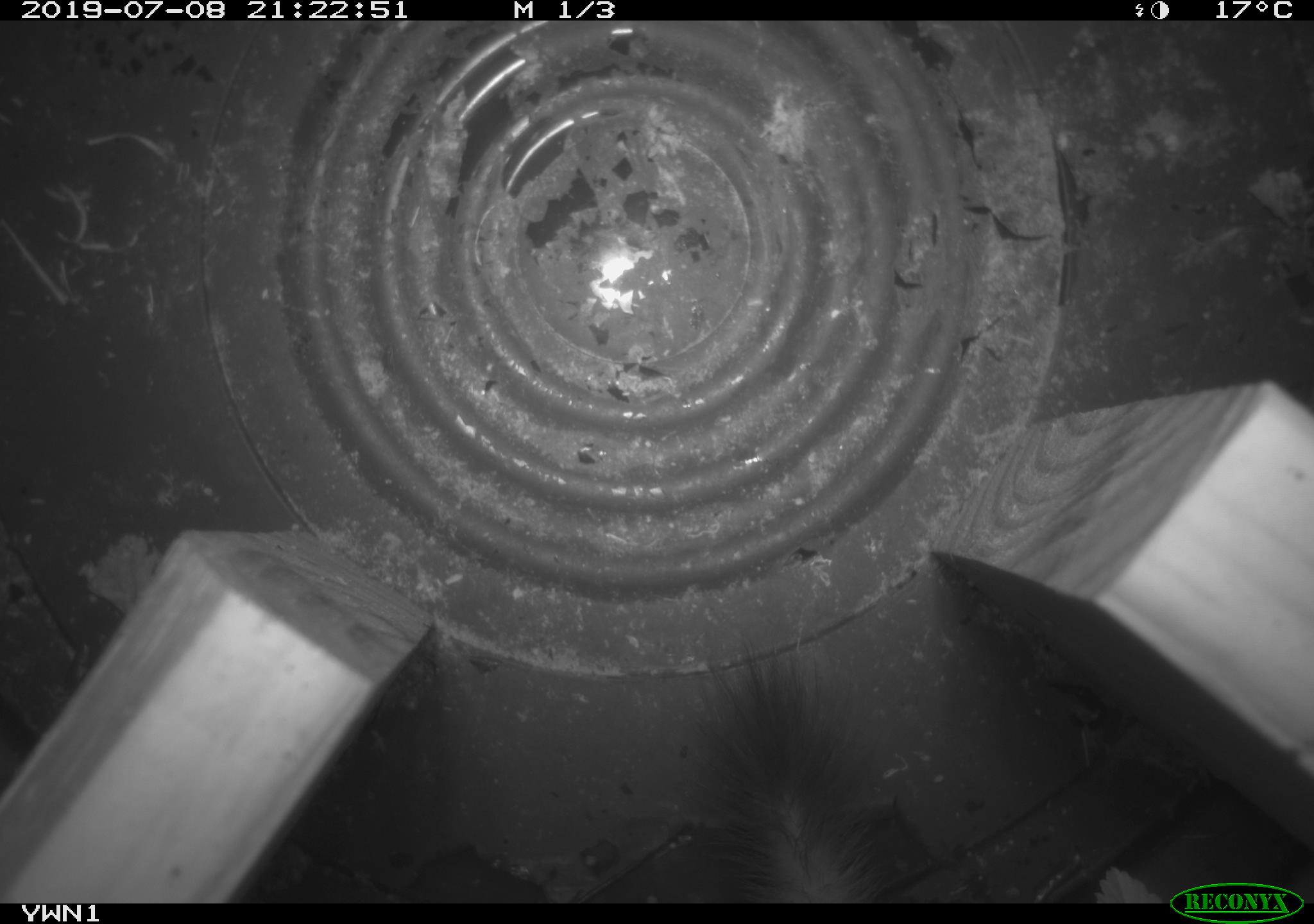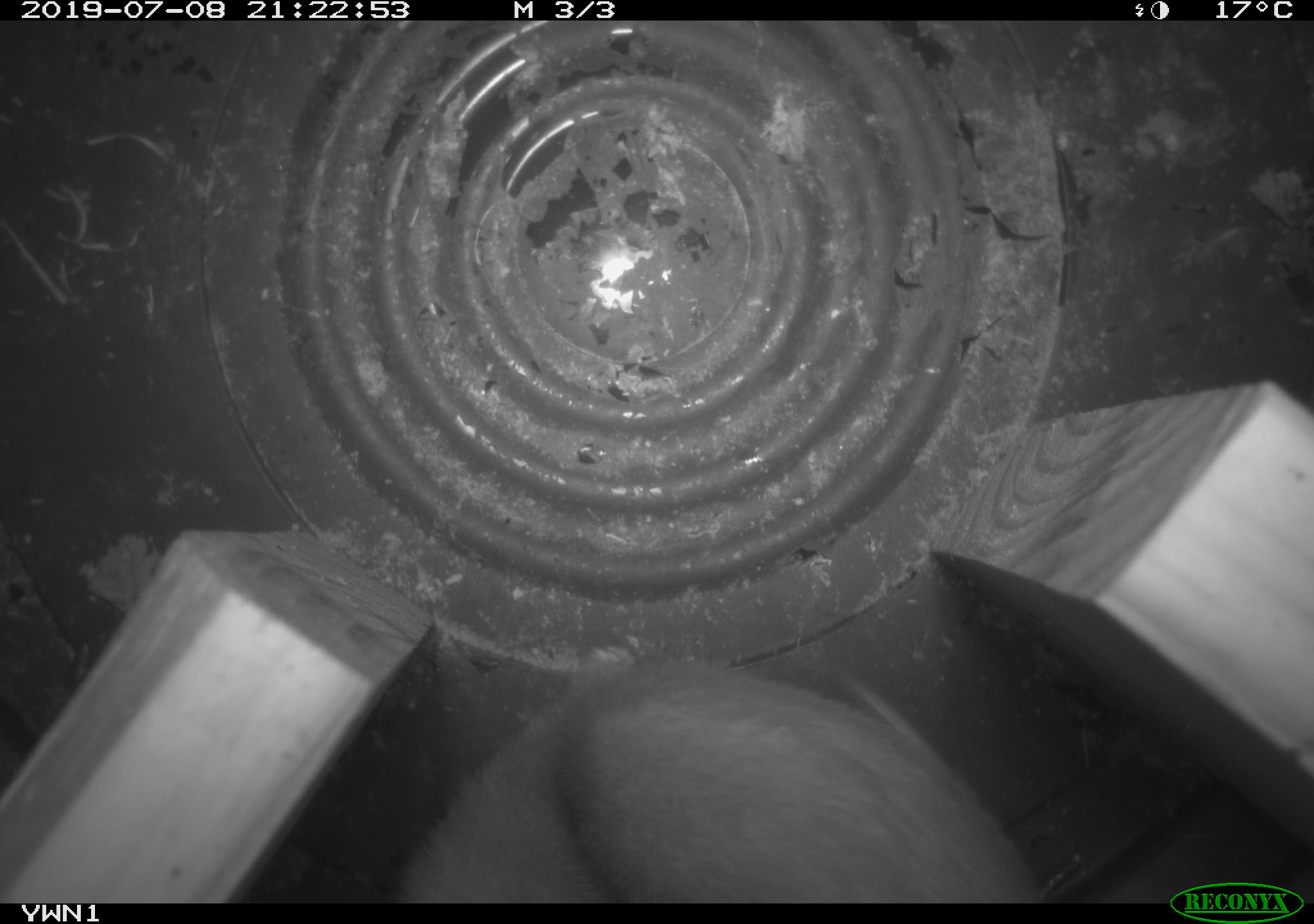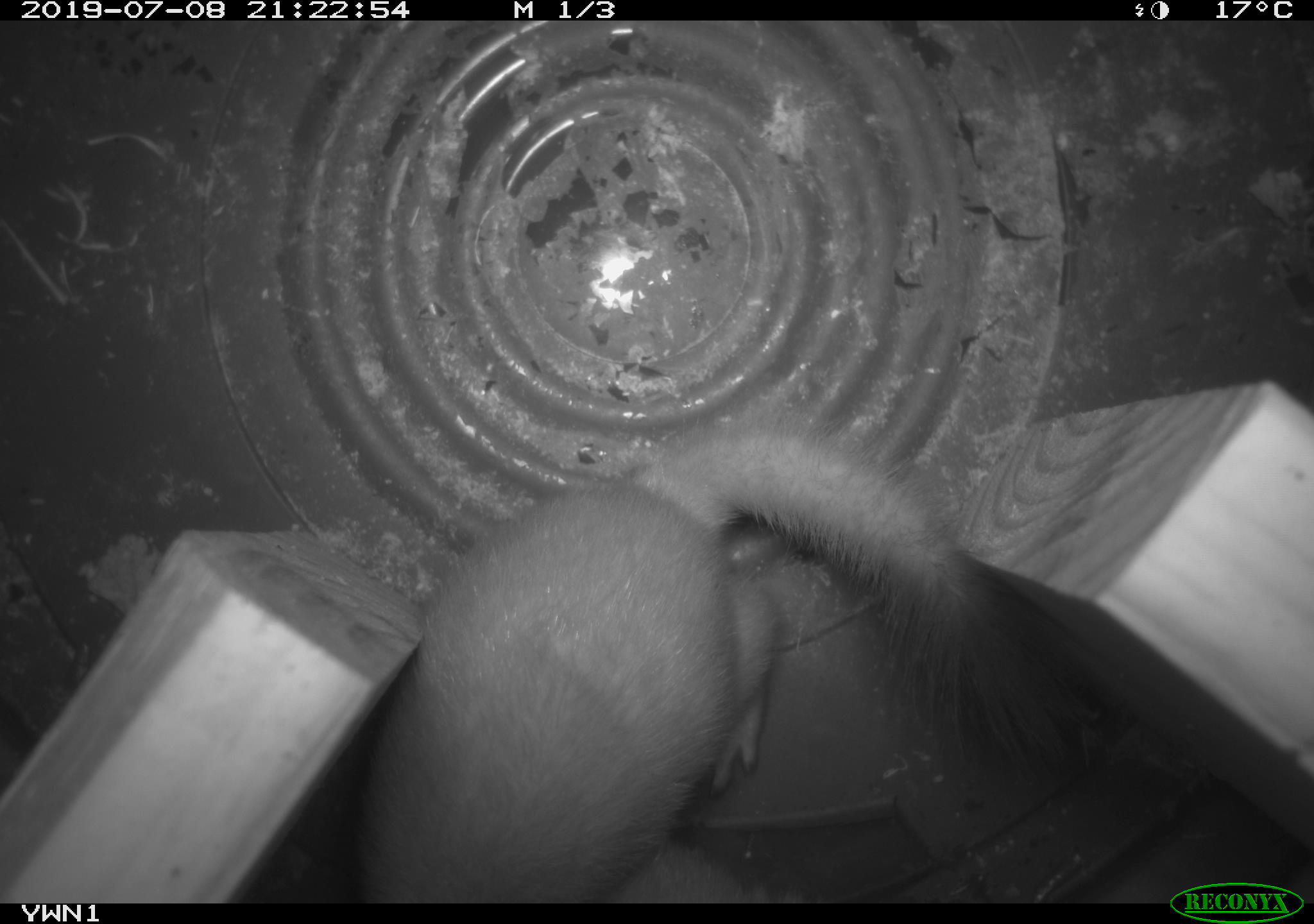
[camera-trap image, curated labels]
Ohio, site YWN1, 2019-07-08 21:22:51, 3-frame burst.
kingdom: Animalia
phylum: Chordata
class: Mammalia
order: Carnivora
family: Mustelidae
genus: Neogale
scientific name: Neogale frenata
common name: long-tailed weasel